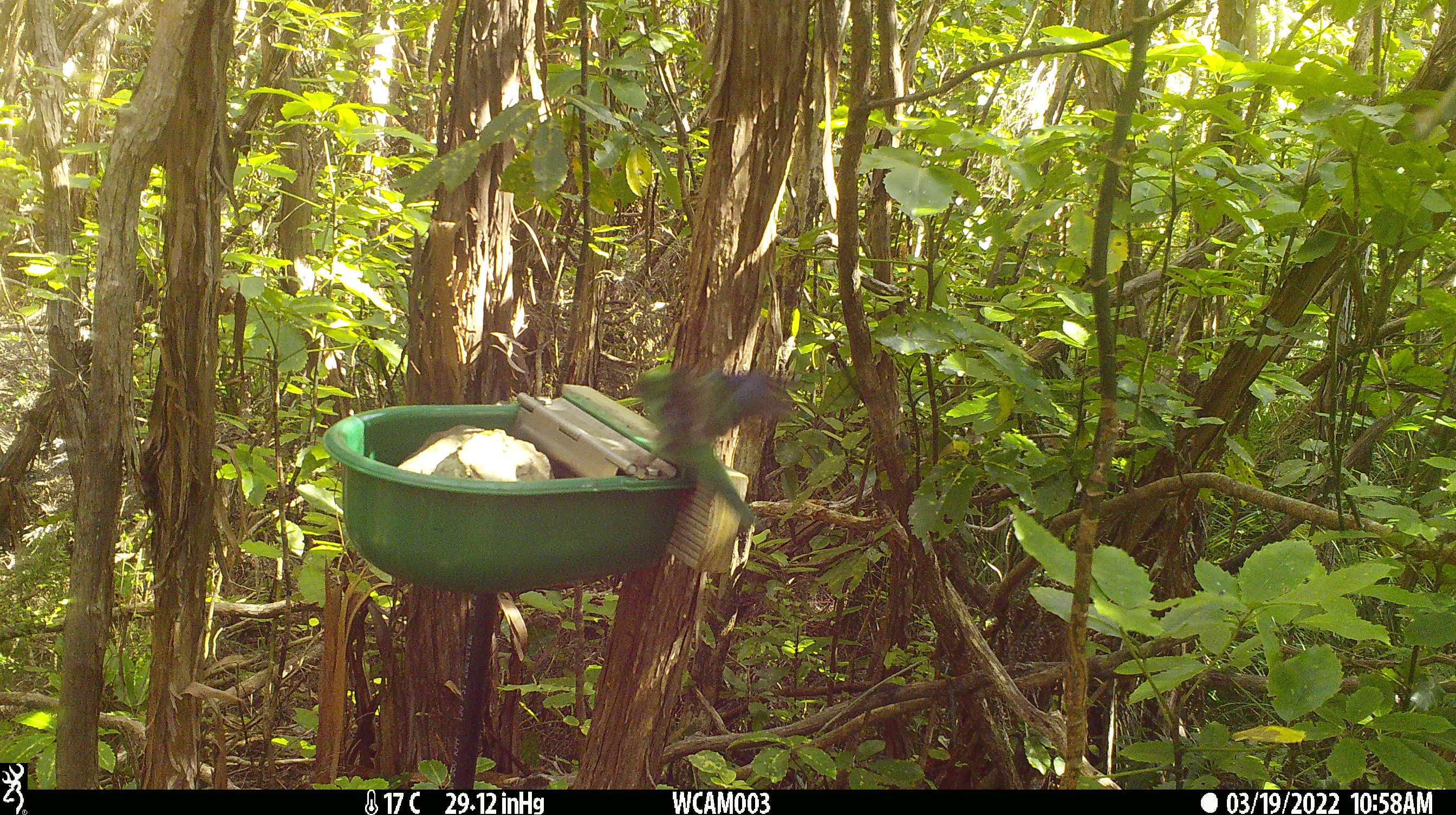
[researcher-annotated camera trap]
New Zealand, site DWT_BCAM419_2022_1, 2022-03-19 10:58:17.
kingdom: Animalia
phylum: Chordata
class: Aves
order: Psittaciformes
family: Psittaculidae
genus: Cyanoramphus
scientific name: Cyanoramphus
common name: parakeet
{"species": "parakeet (Cyanoramphus)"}